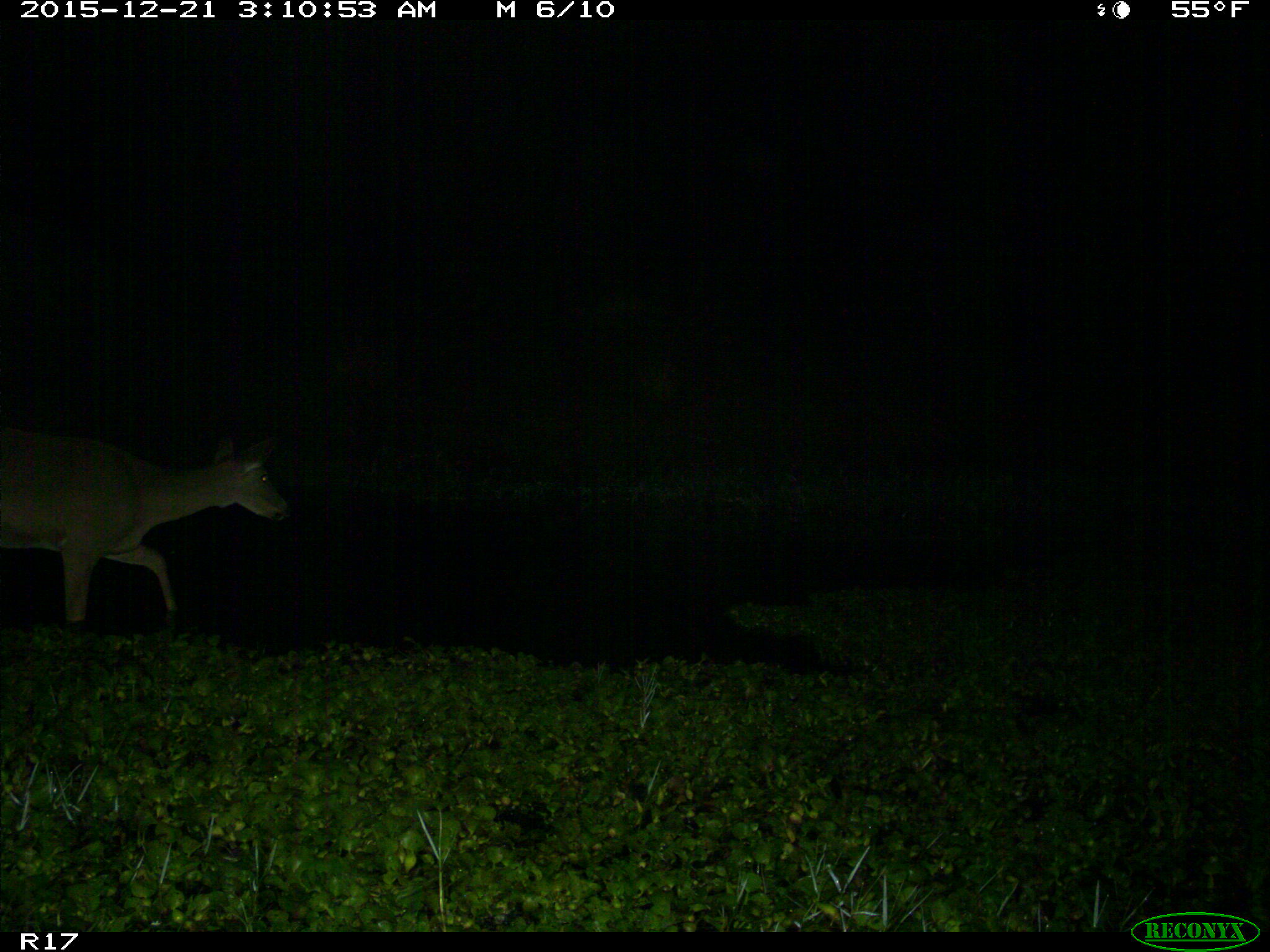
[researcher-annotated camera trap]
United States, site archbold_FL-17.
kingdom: Animalia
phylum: Chordata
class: Mammalia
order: Artiodactyla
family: Cervidae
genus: Odocoileus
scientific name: Odocoileus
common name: deer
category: unidentified deer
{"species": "unidentified deer (deer) (Odocoileus)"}